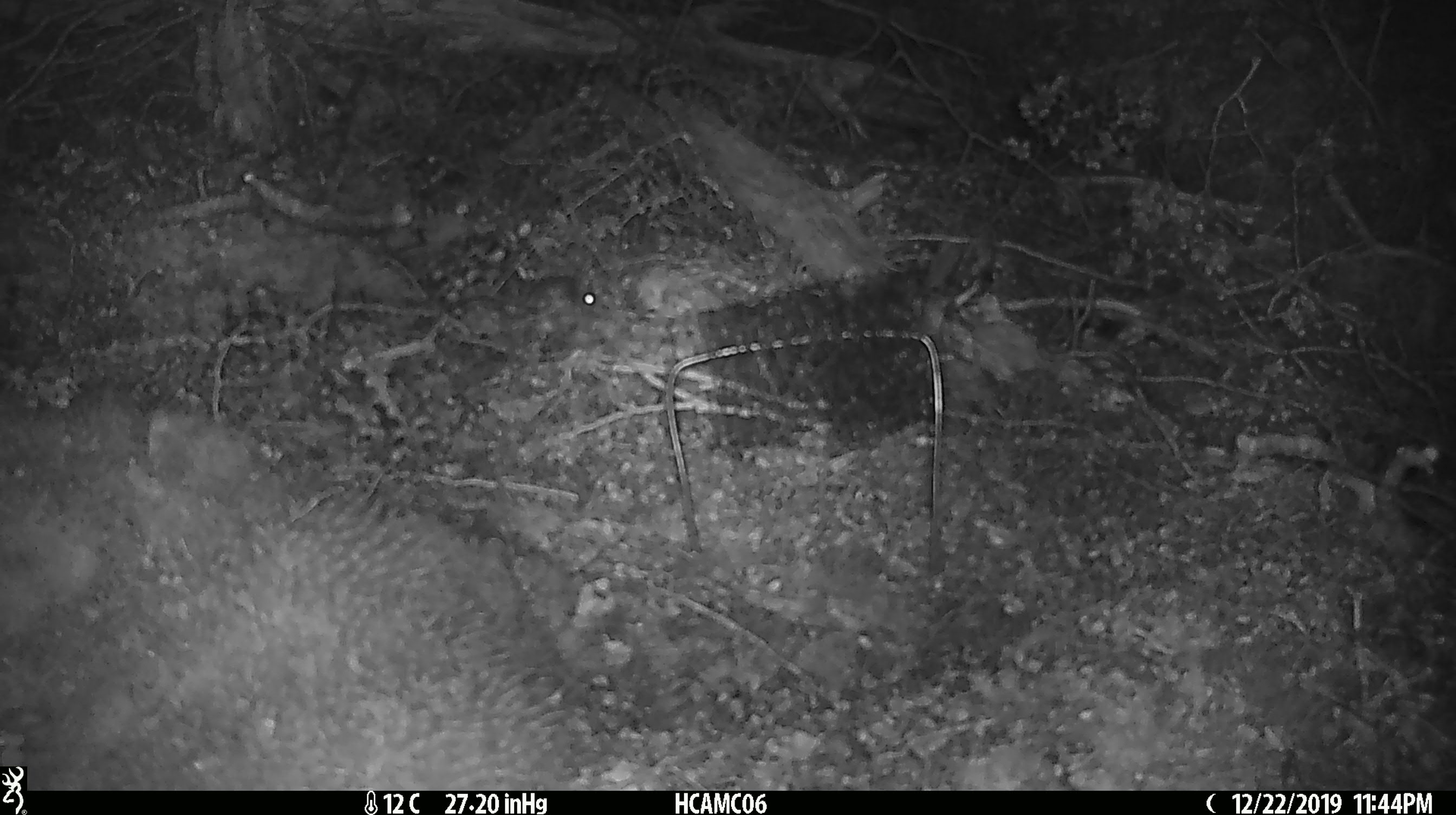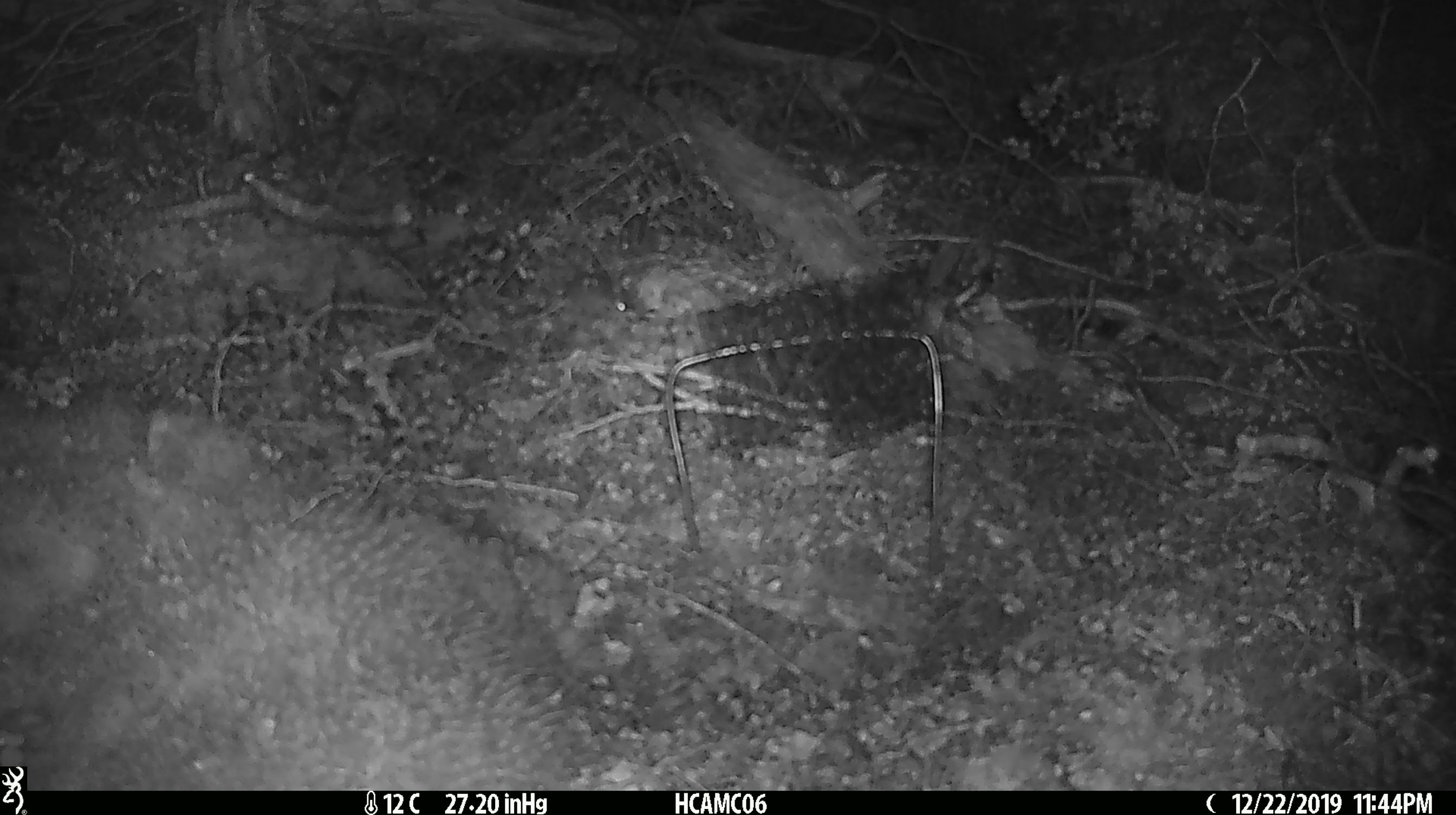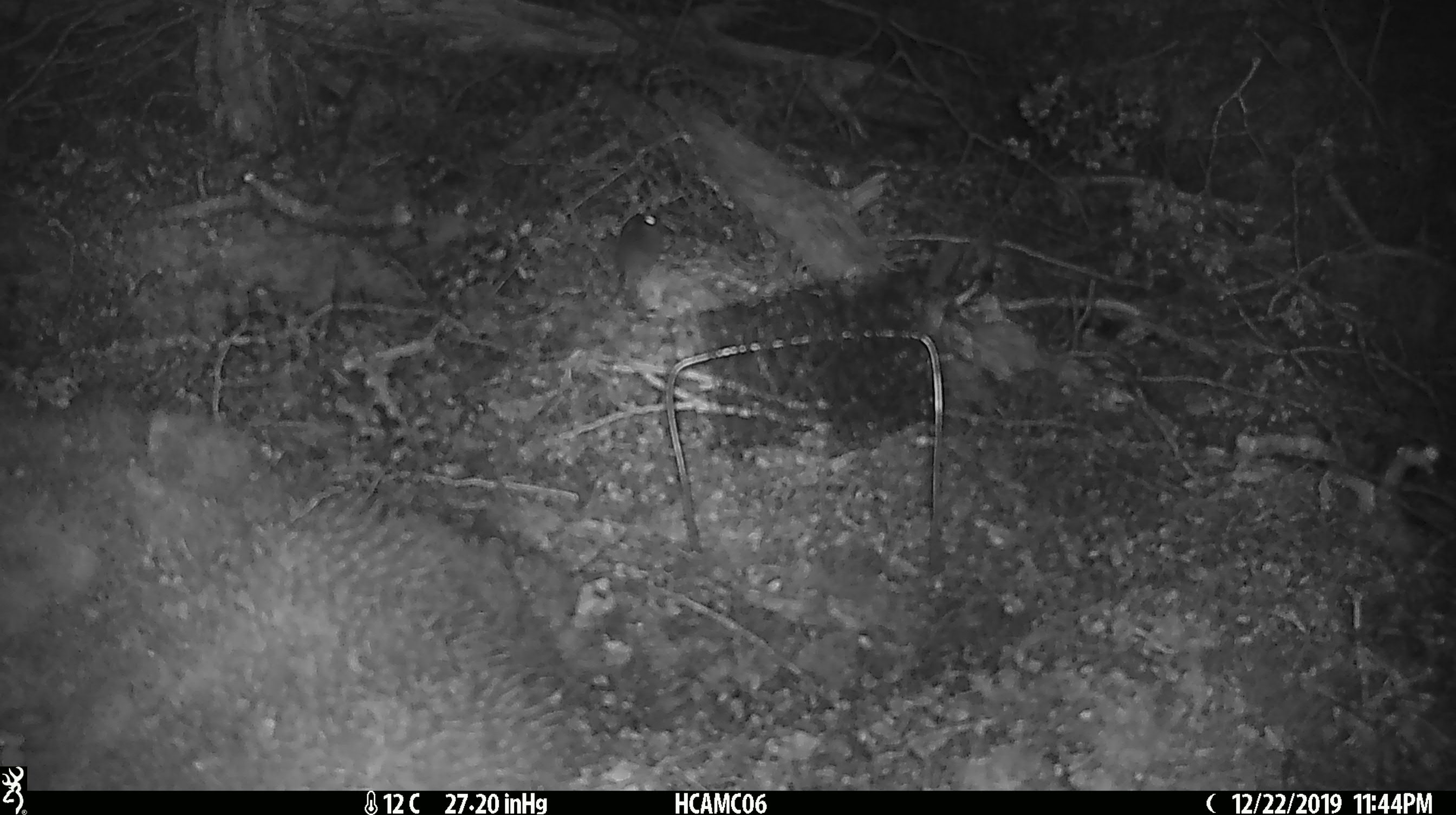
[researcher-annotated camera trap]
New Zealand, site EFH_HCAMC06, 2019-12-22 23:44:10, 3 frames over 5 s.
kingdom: Animalia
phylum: Chordata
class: Mammalia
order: Rodentia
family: Muridae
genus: Mus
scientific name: Mus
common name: mouse